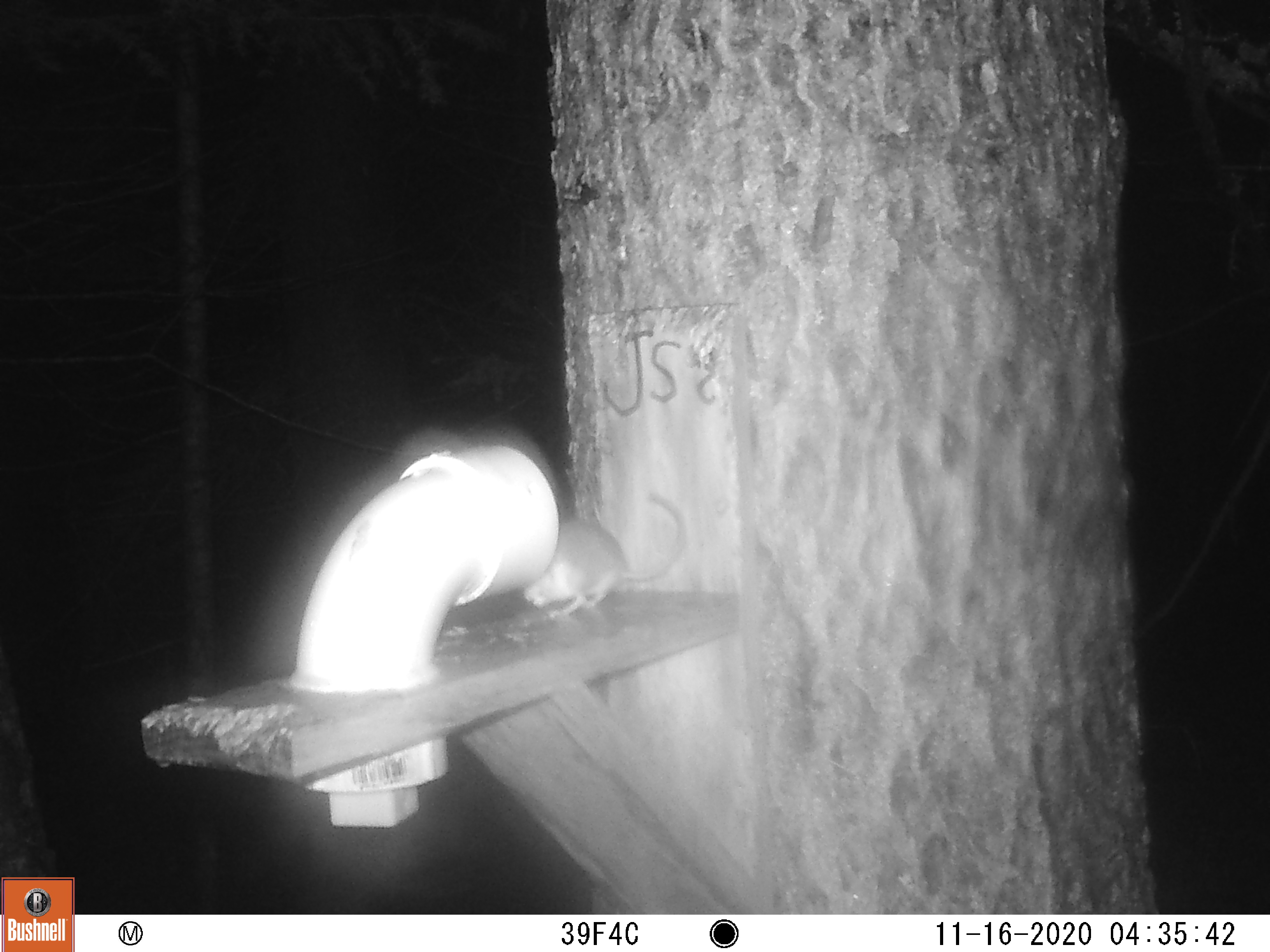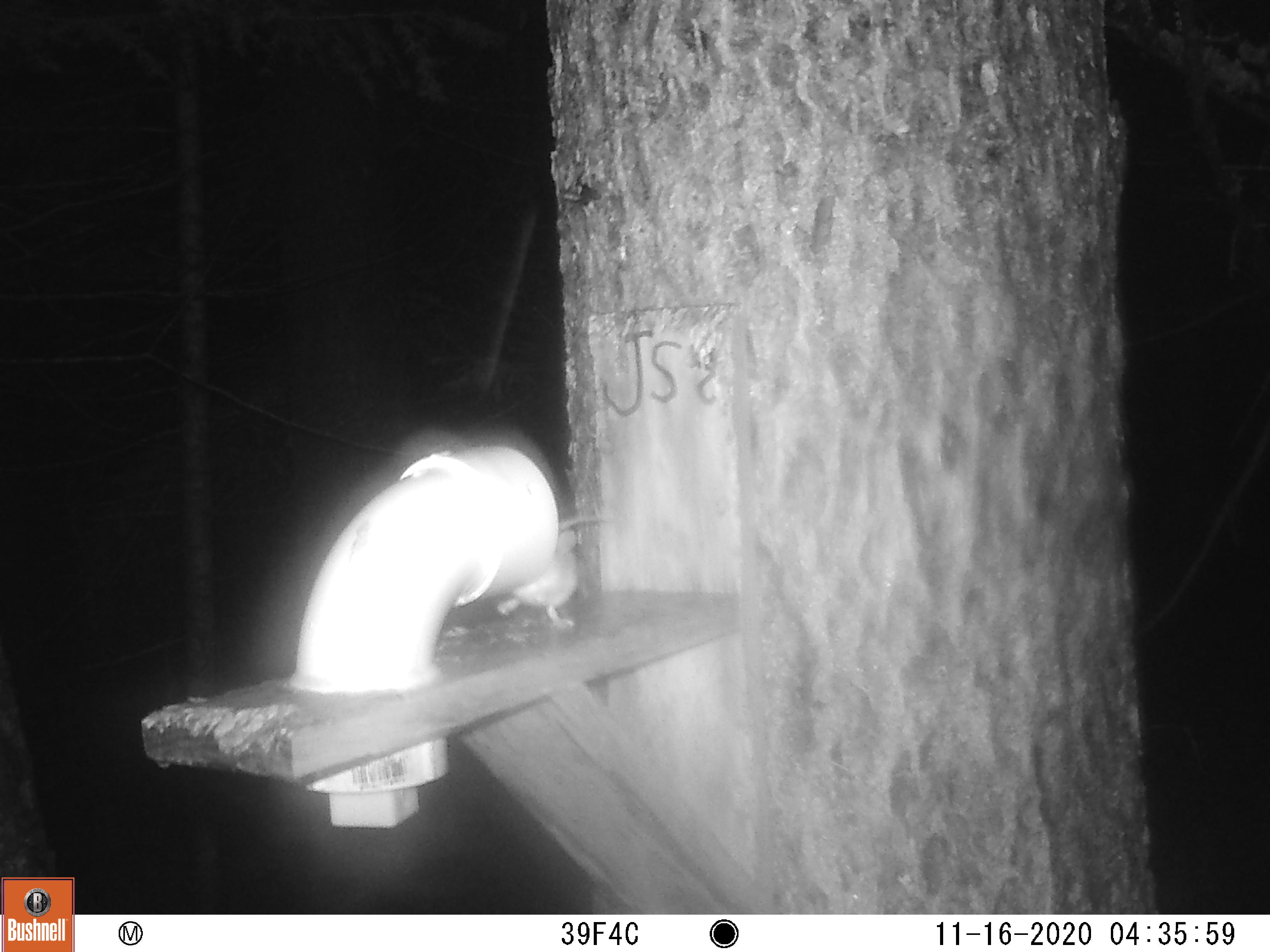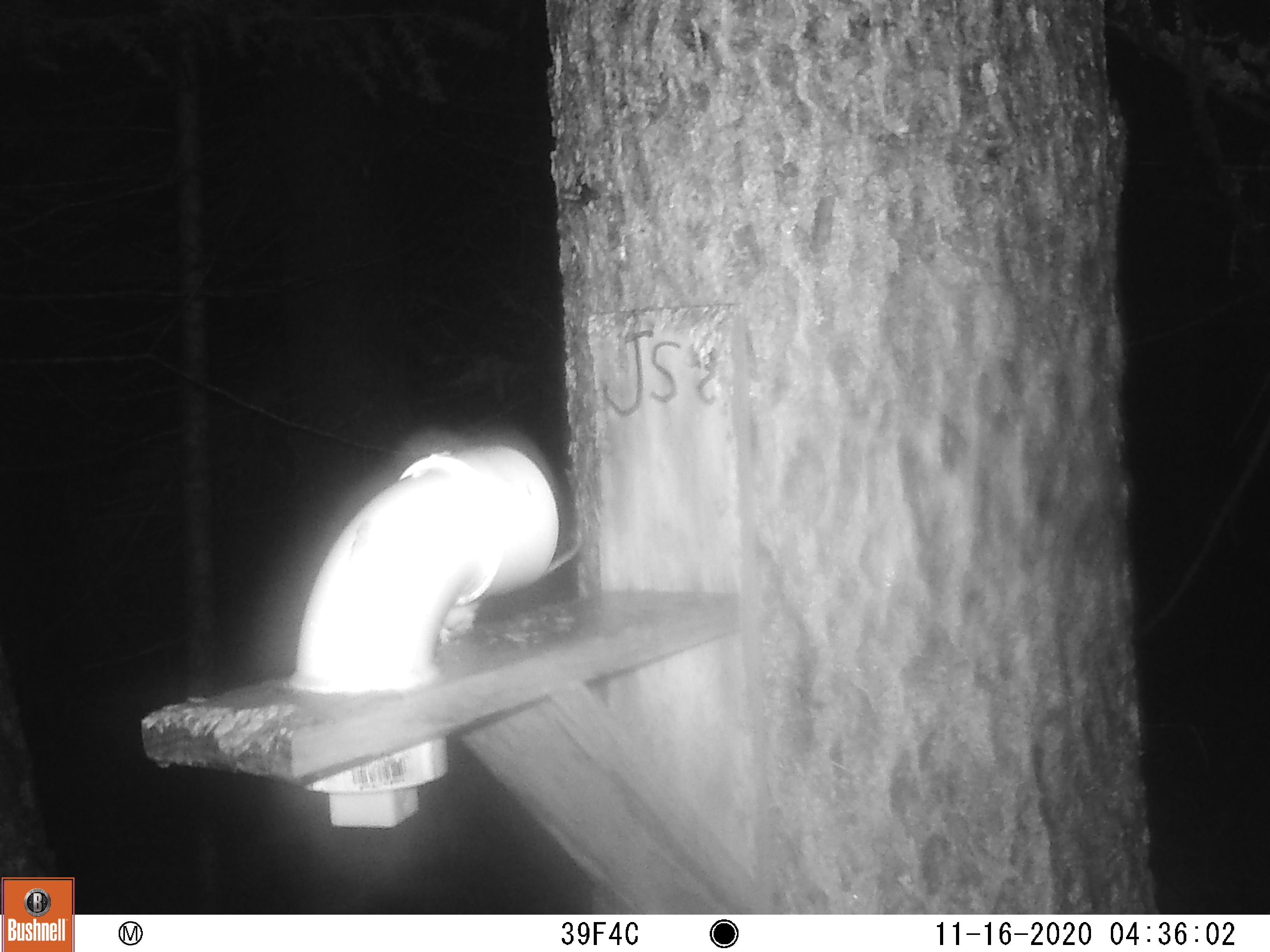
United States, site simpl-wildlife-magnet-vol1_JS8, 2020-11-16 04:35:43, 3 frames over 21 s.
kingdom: Animalia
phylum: Chordata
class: Mammalia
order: Rodentia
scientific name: Rodentia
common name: mouse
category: mouse sp.